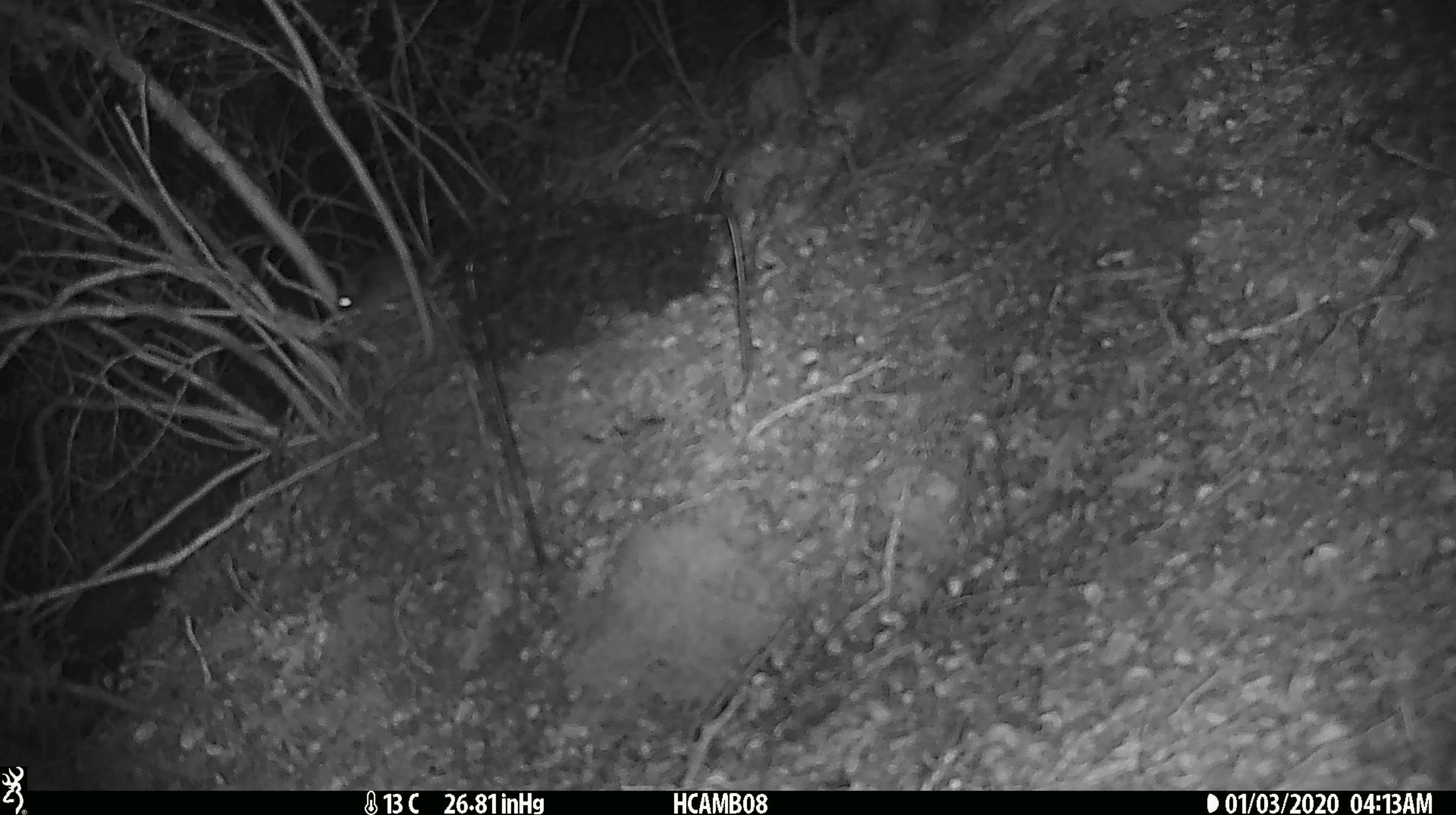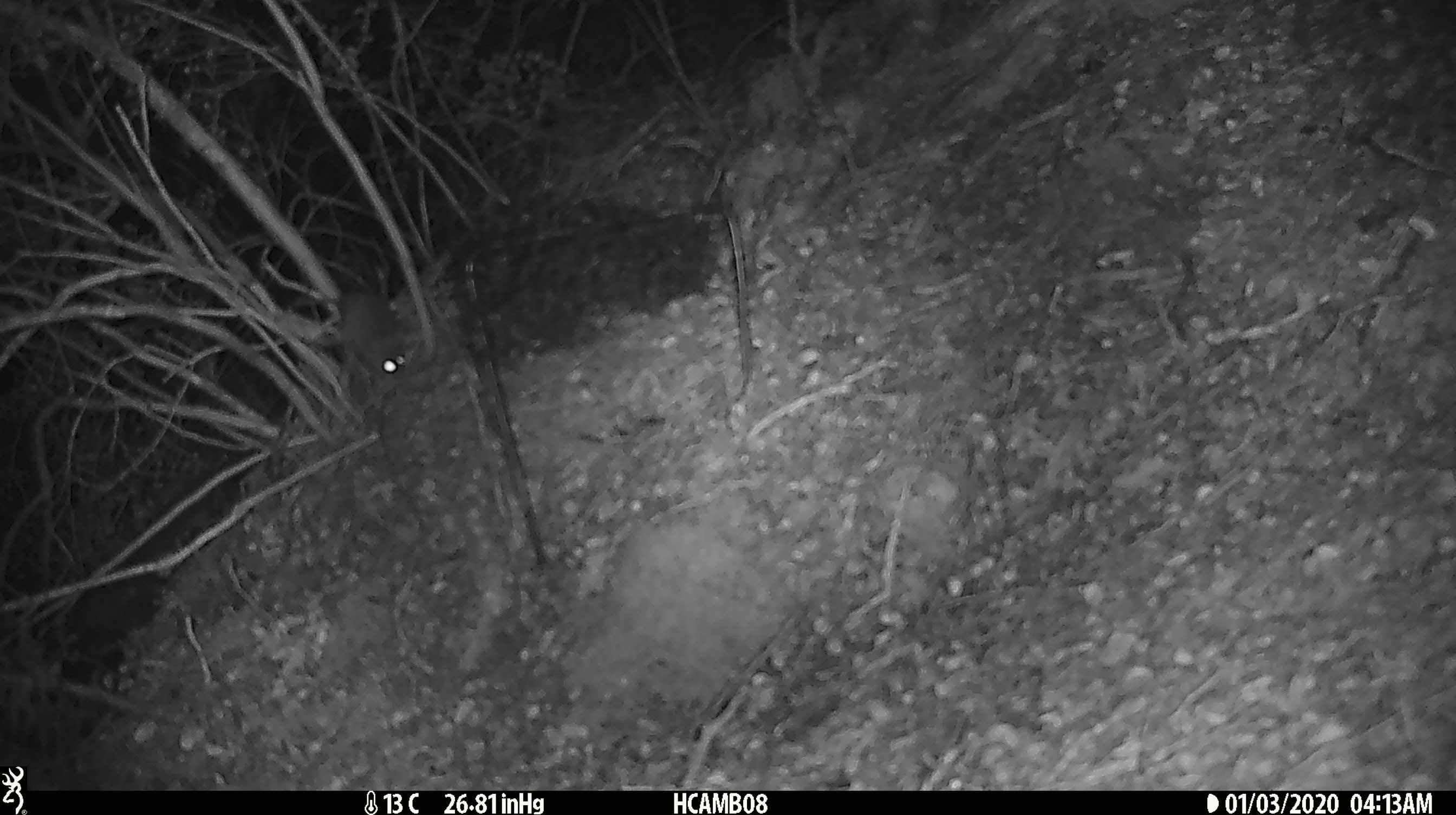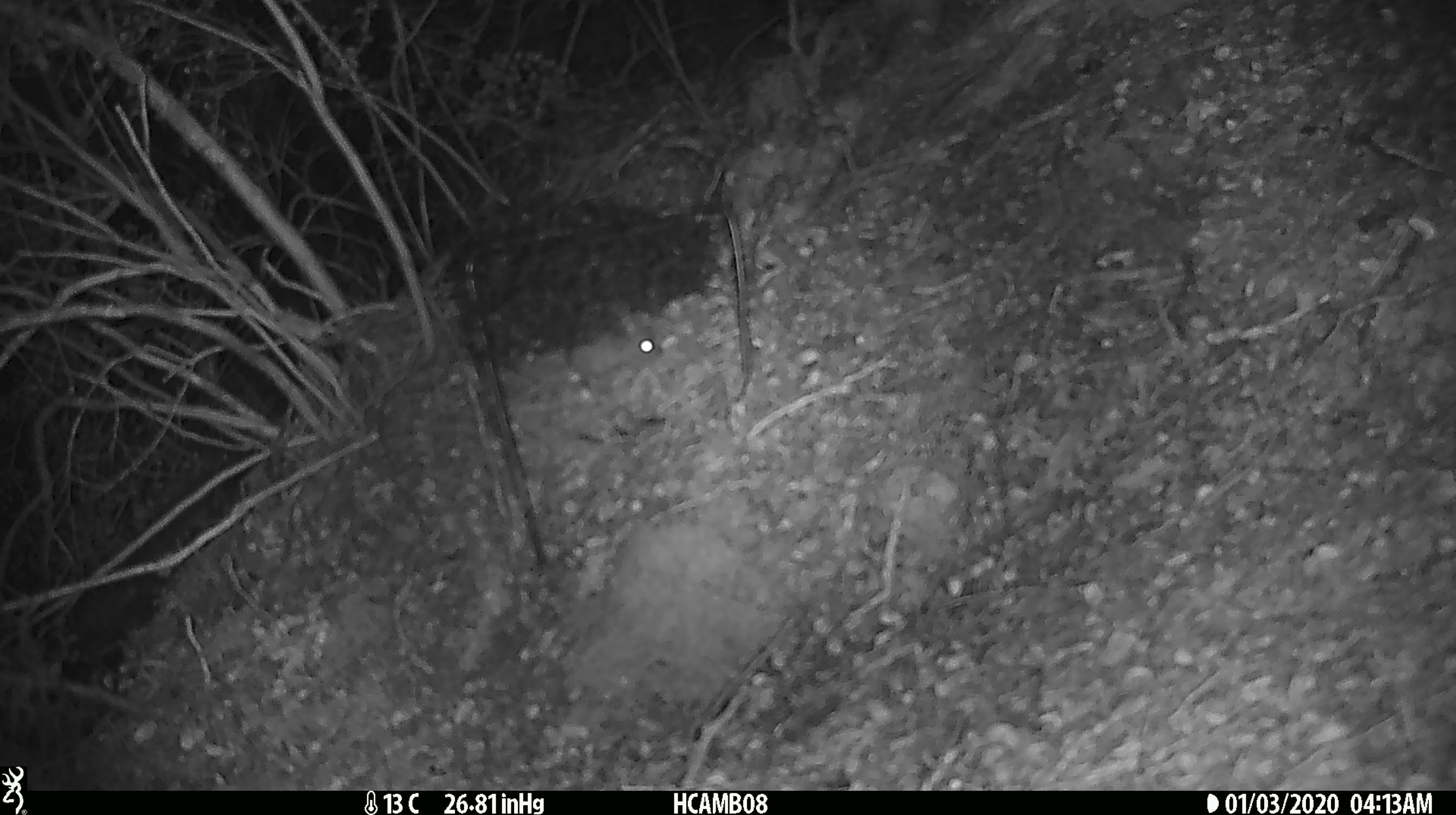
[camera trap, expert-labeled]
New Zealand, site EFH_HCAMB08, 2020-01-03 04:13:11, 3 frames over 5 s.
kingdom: Animalia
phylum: Chordata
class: Mammalia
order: Rodentia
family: Muridae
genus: Mus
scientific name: Mus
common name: mouse